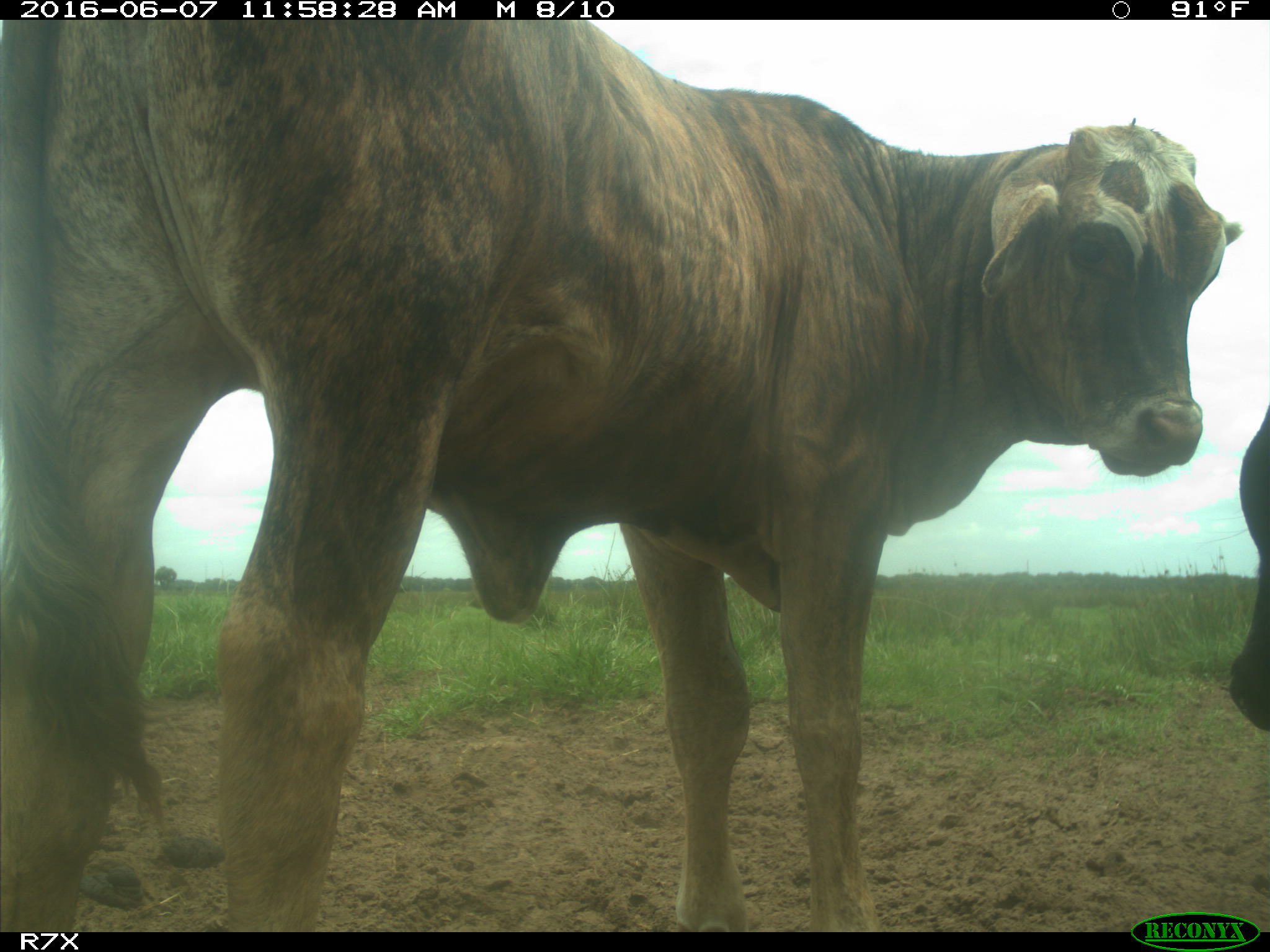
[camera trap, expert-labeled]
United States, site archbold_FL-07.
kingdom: Animalia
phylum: Chordata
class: Mammalia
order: Artiodactyla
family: Bovidae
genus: Bos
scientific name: Bos taurus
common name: domestic cow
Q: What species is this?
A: Bos taurus (domestic cow).